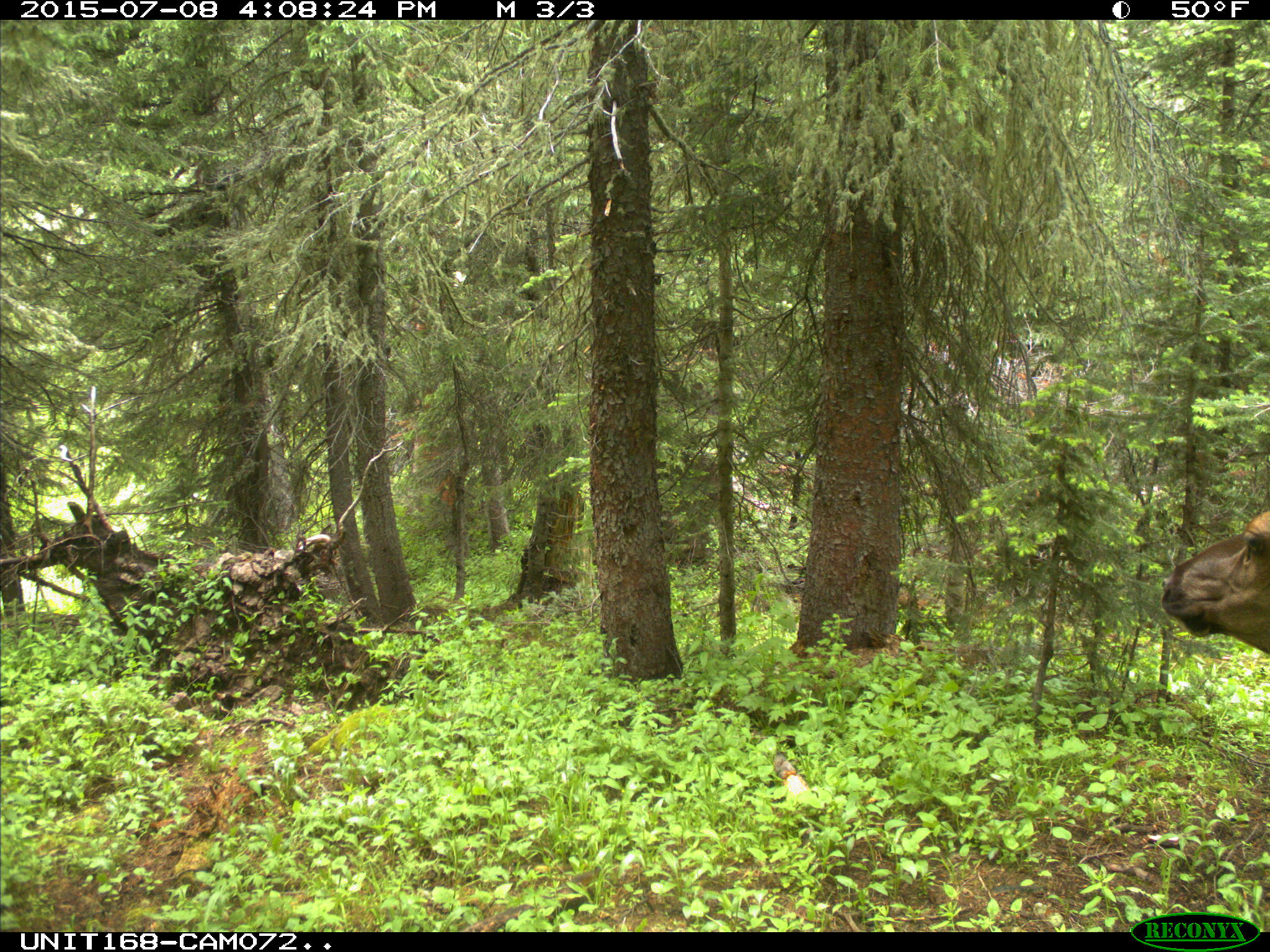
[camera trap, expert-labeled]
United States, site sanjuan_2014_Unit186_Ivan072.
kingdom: Animalia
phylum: Chordata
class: Mammalia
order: Artiodactyla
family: Cervidae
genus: Cervus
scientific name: Cervus elaphus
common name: red deer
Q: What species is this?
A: Cervus elaphus (red deer).